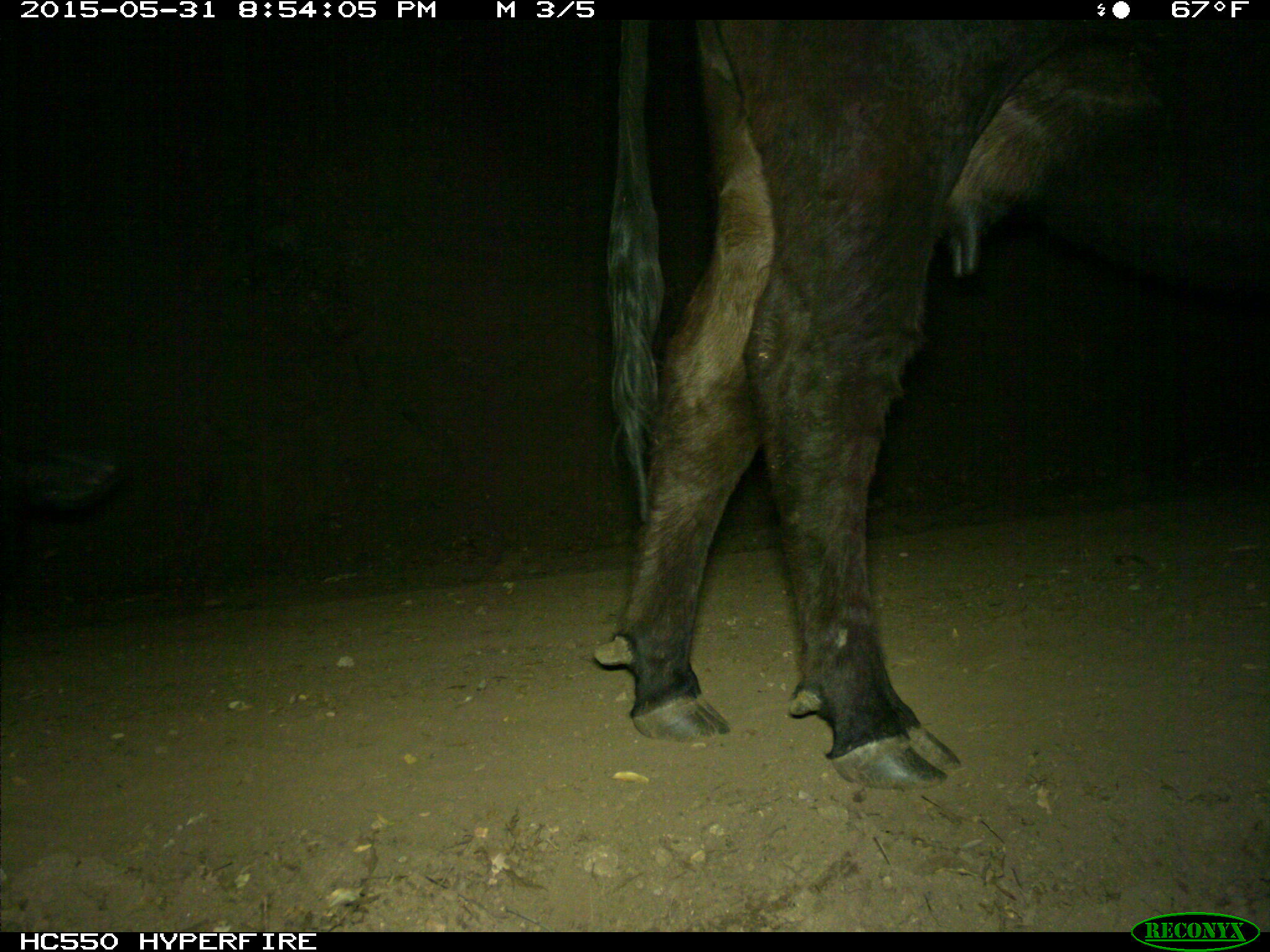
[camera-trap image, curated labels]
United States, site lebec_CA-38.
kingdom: Animalia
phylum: Chordata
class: Mammalia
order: Artiodactyla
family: Bovidae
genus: Bos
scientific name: Bos taurus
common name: domestic cow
Bos taurus (domestic cow).